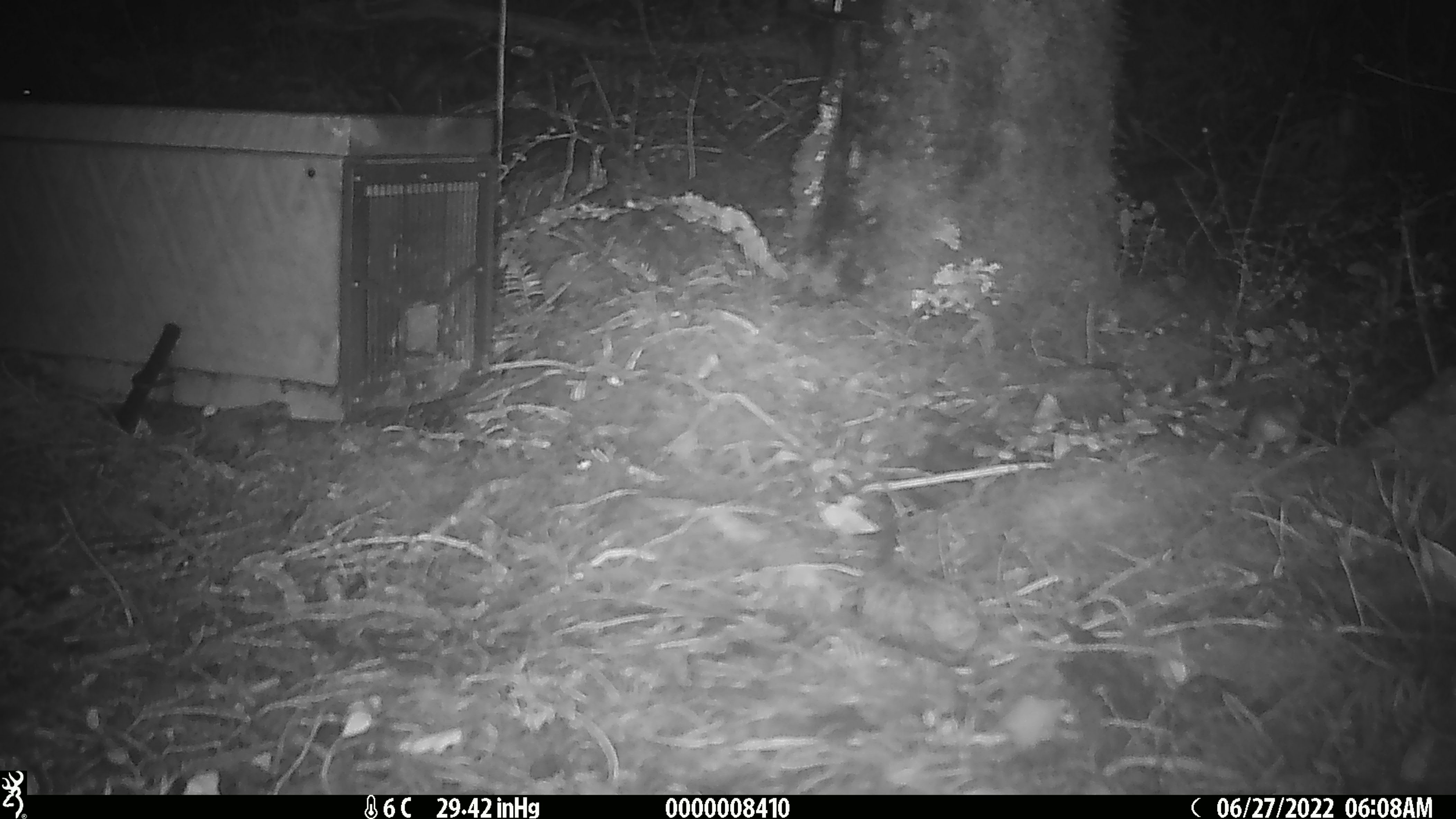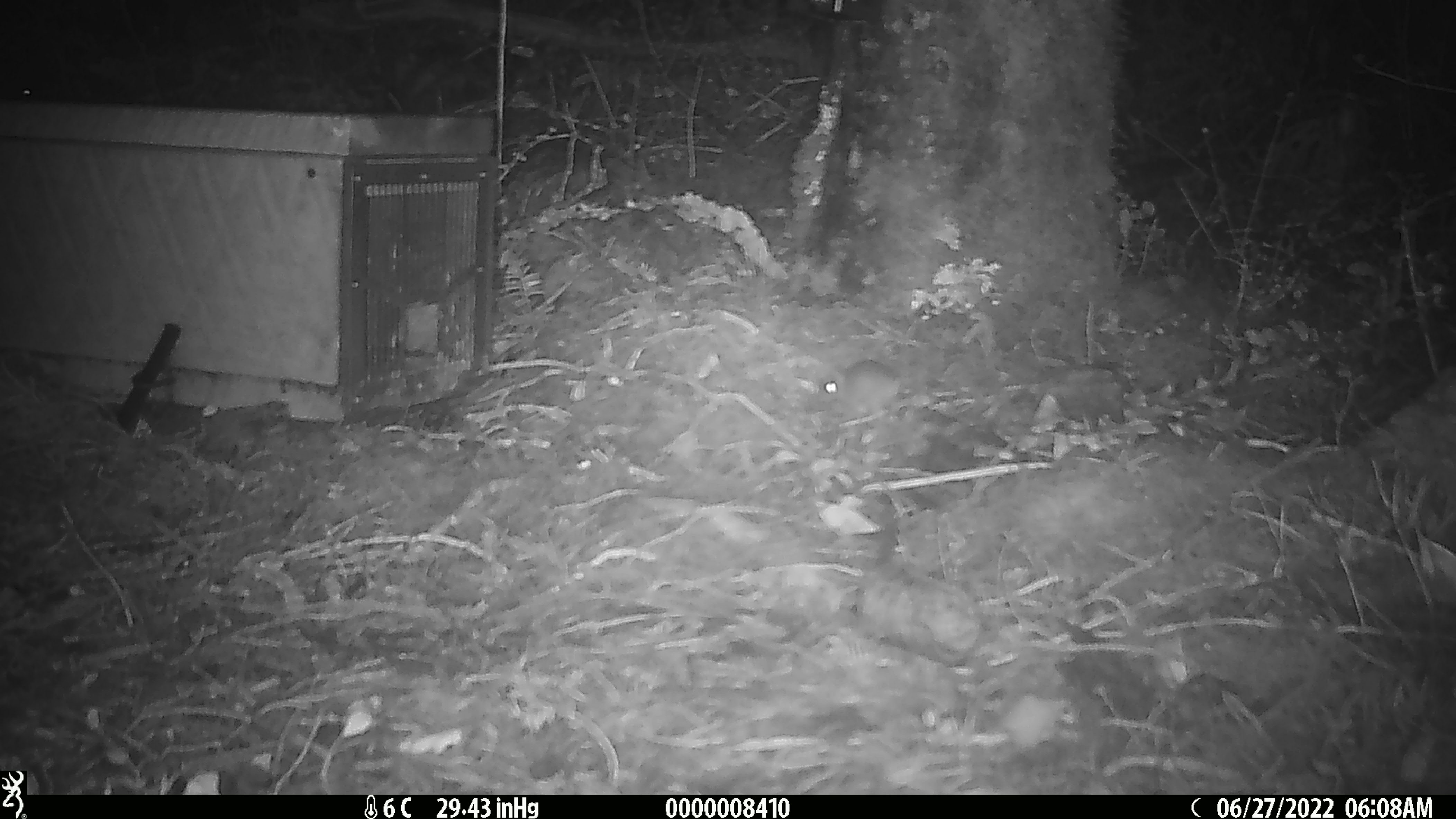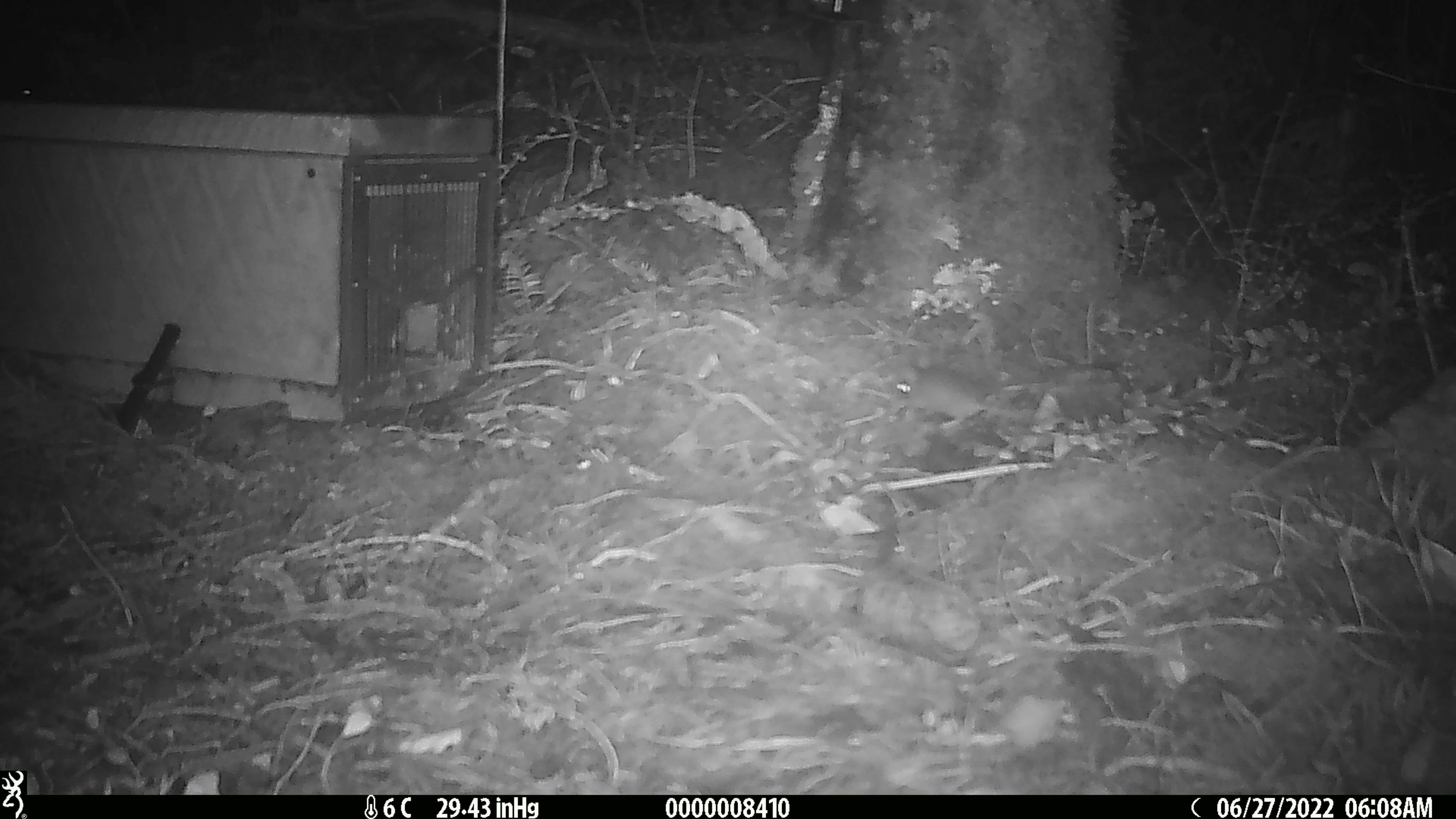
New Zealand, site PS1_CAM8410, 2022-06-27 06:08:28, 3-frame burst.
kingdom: Animalia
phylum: Chordata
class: Mammalia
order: Rodentia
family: Muridae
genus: Mus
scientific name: Mus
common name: mouse